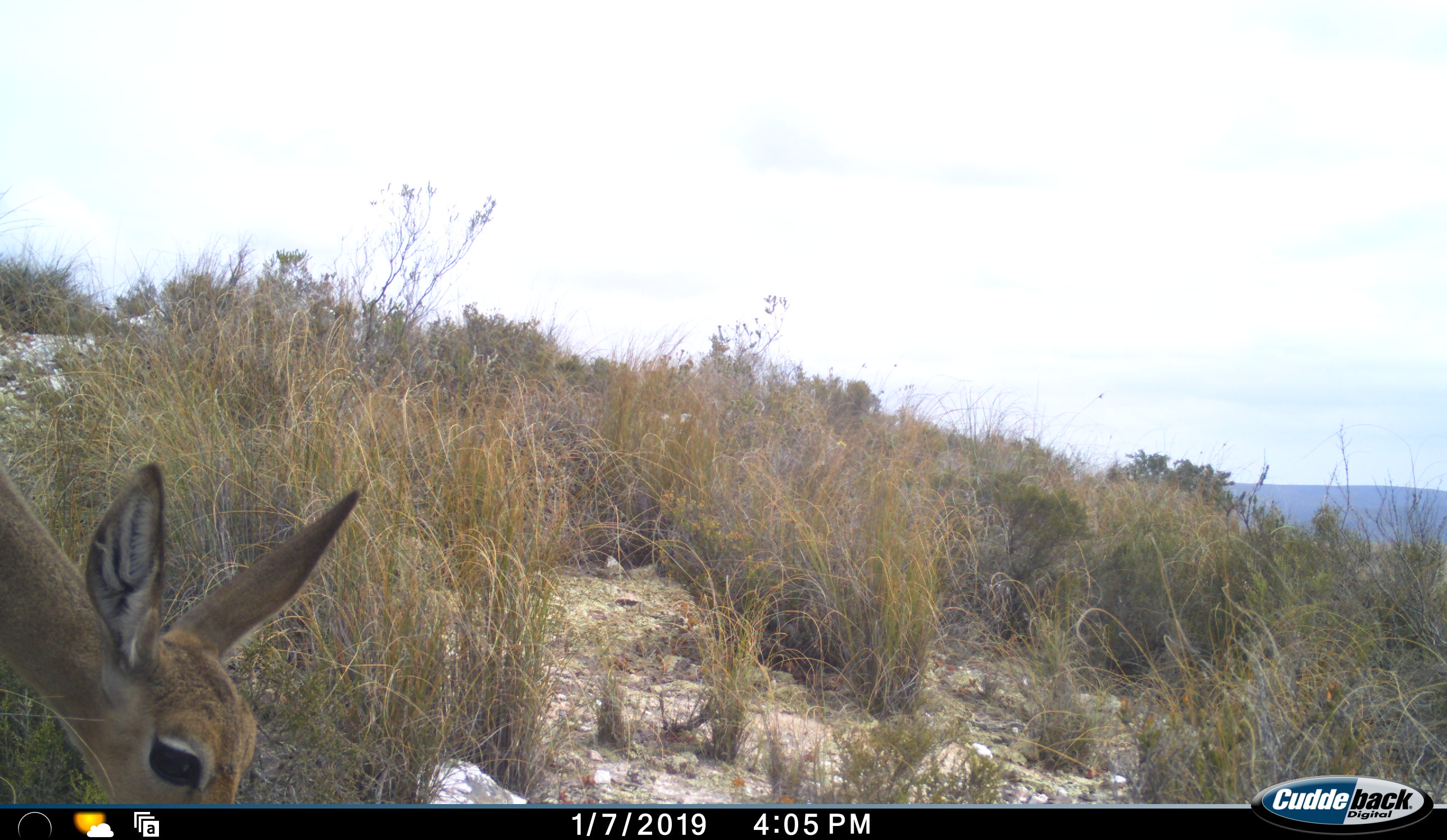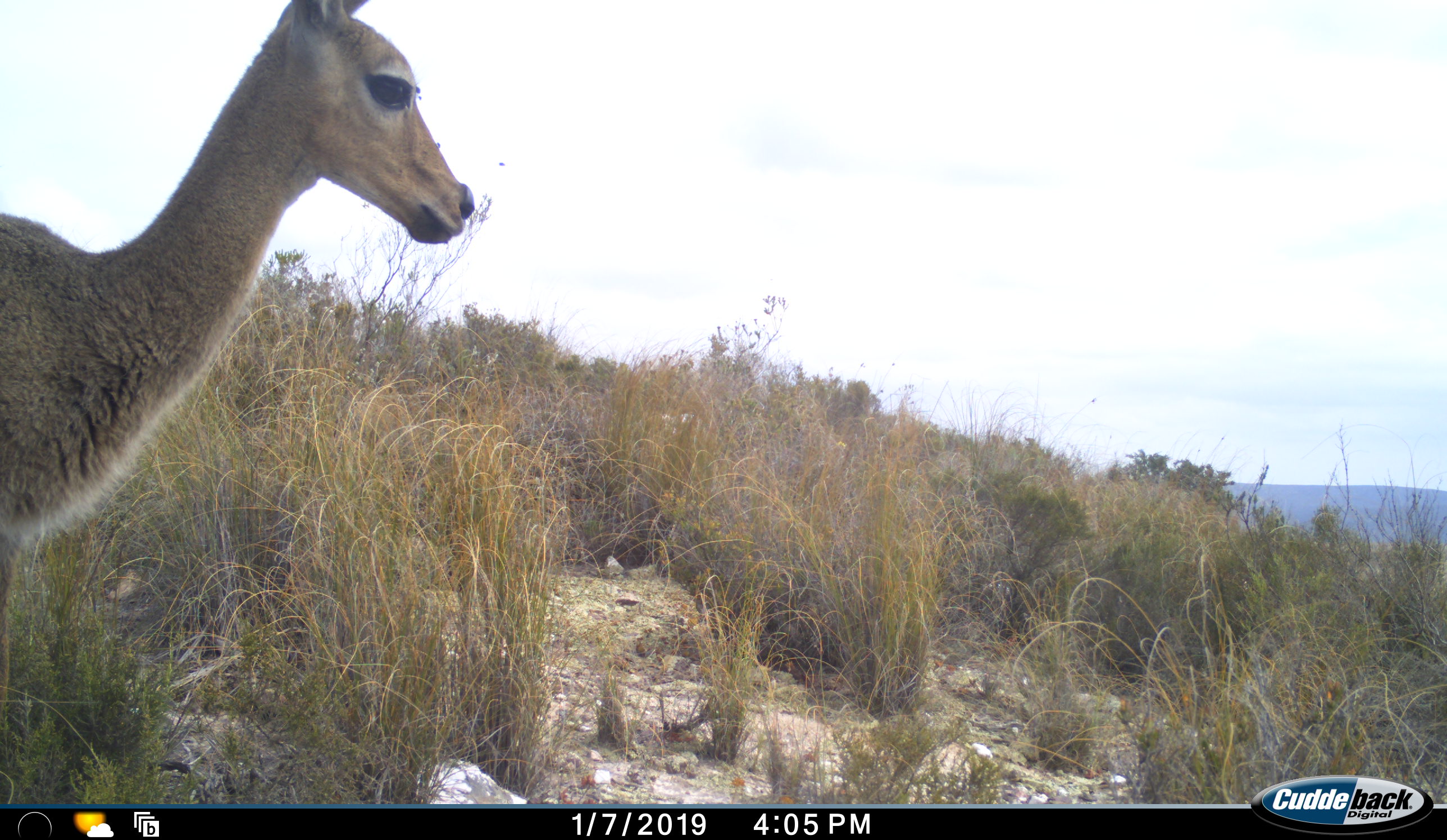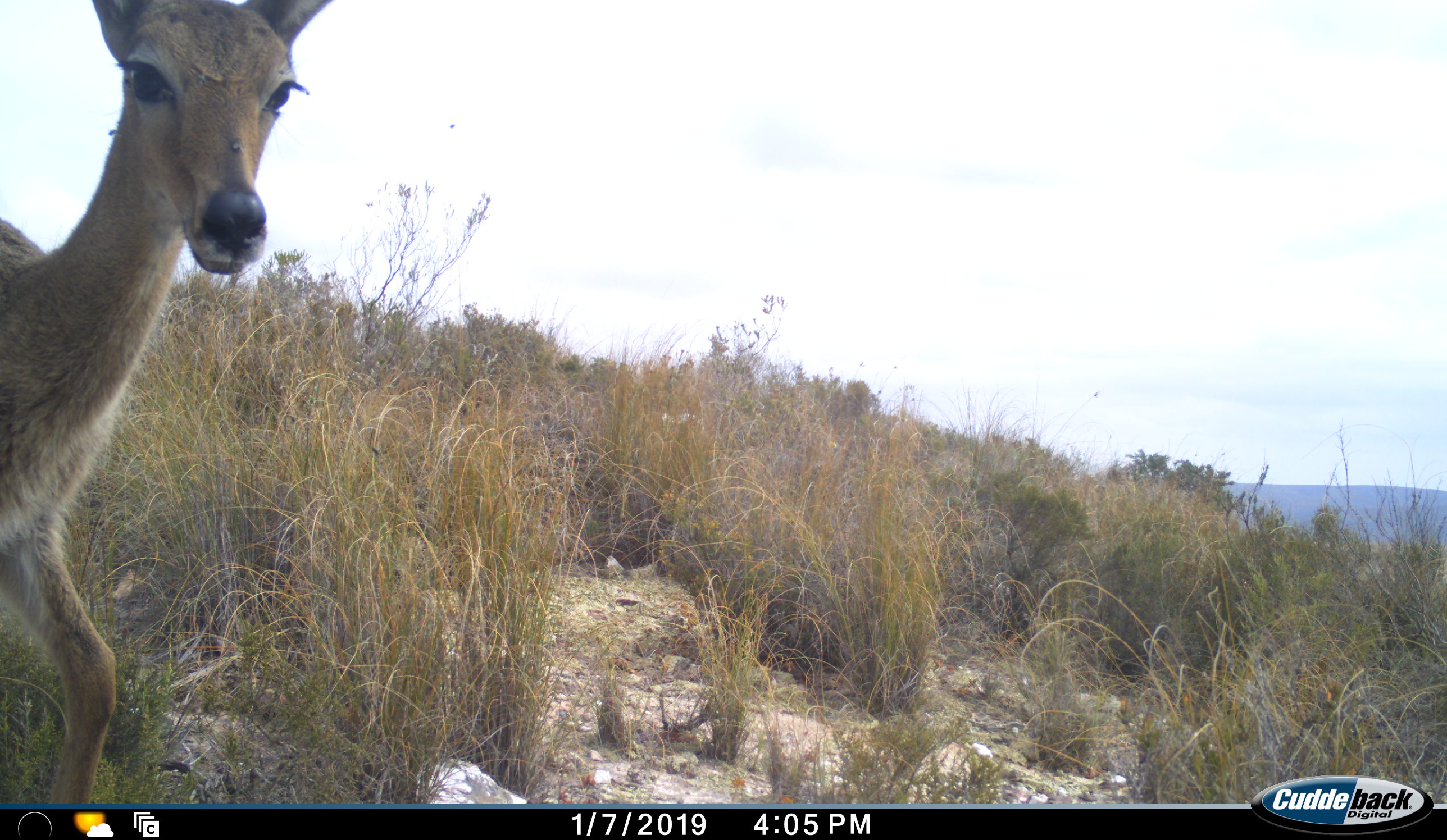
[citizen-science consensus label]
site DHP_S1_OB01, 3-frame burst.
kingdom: Animalia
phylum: Chordata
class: Mammalia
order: Artiodactyla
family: Bovidae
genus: Pelea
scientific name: Pelea capreolus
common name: grey rhebok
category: rhebokgrey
Rhebokgrey (grey rhebok) (Pelea capreolus), count 1. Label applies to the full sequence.